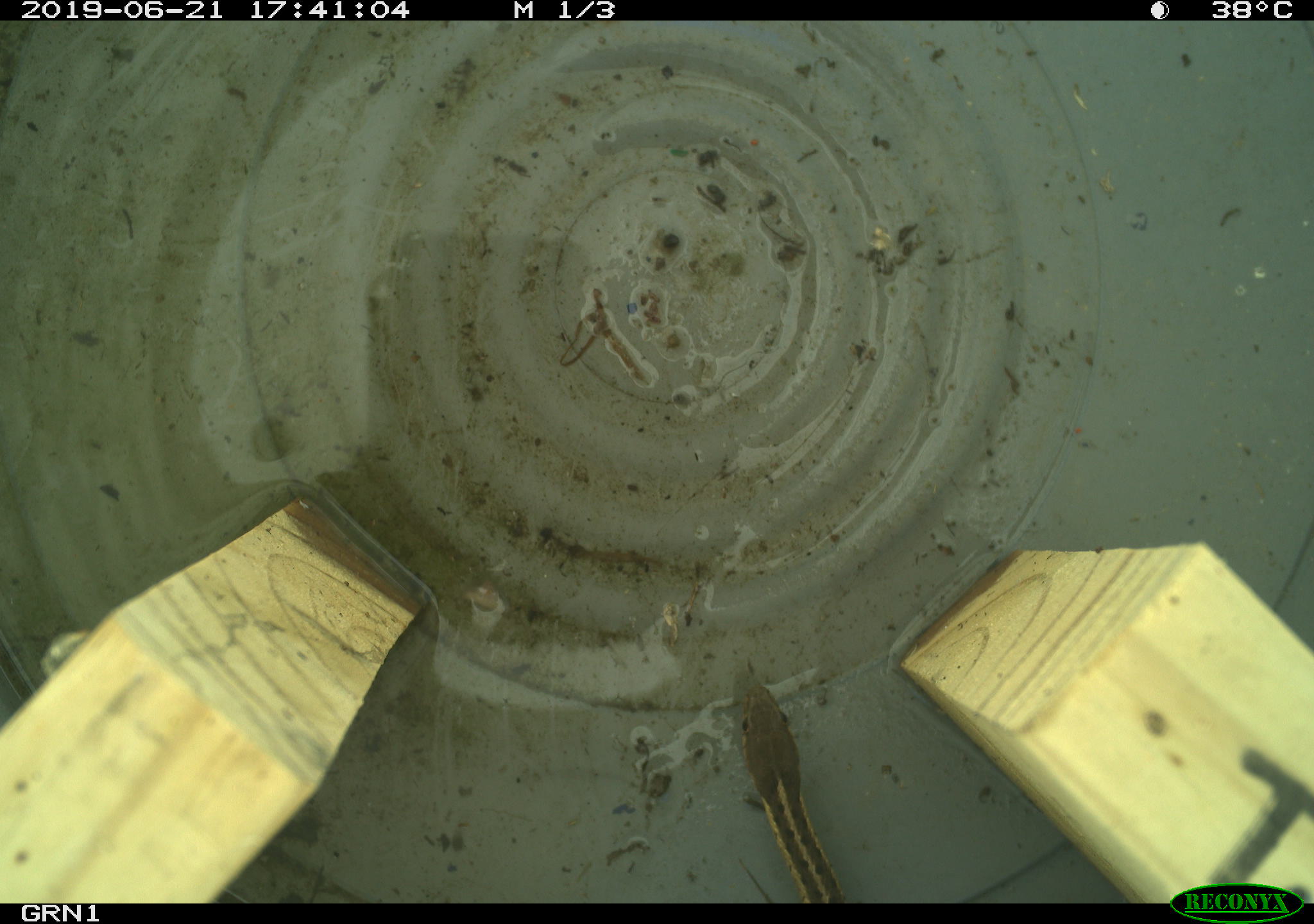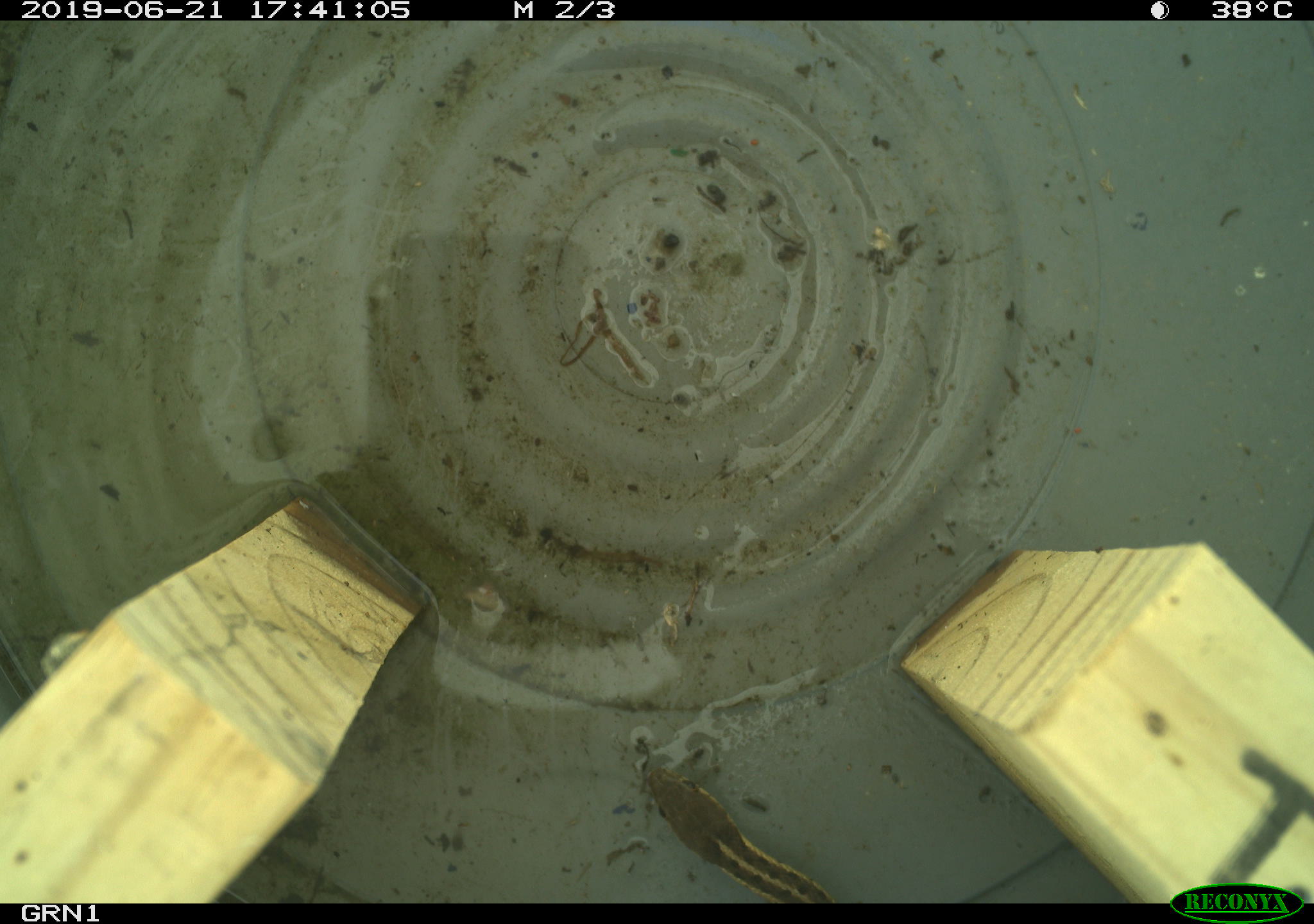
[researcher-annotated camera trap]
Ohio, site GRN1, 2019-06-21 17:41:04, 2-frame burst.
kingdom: Animalia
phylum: Chordata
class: Reptilia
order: Squamata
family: Colubridae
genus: Thamnophis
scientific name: Thamnophis sirtalis sirtalis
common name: eastern gartersnake